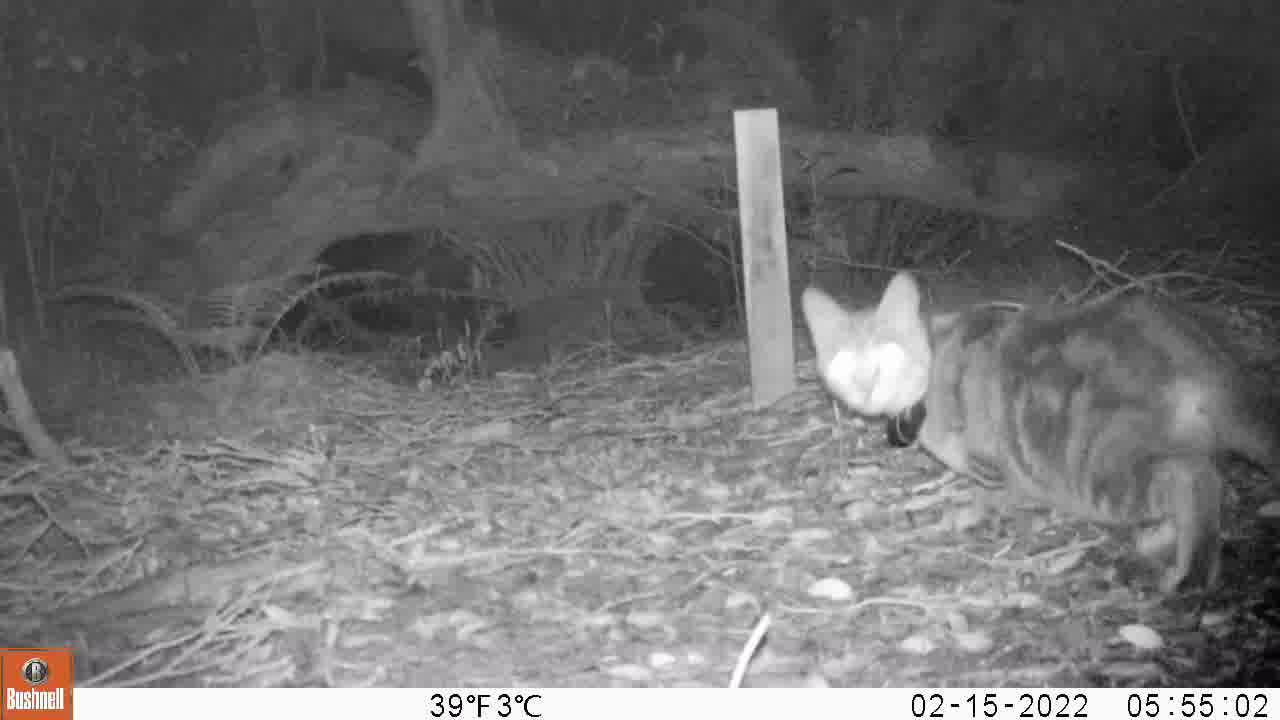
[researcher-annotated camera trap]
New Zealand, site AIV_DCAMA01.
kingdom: Animalia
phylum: Chordata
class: Mammalia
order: Carnivora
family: Felidae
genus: Felis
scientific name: Felis catus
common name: domestic cat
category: cat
Cat (domestic cat) (Felis catus).